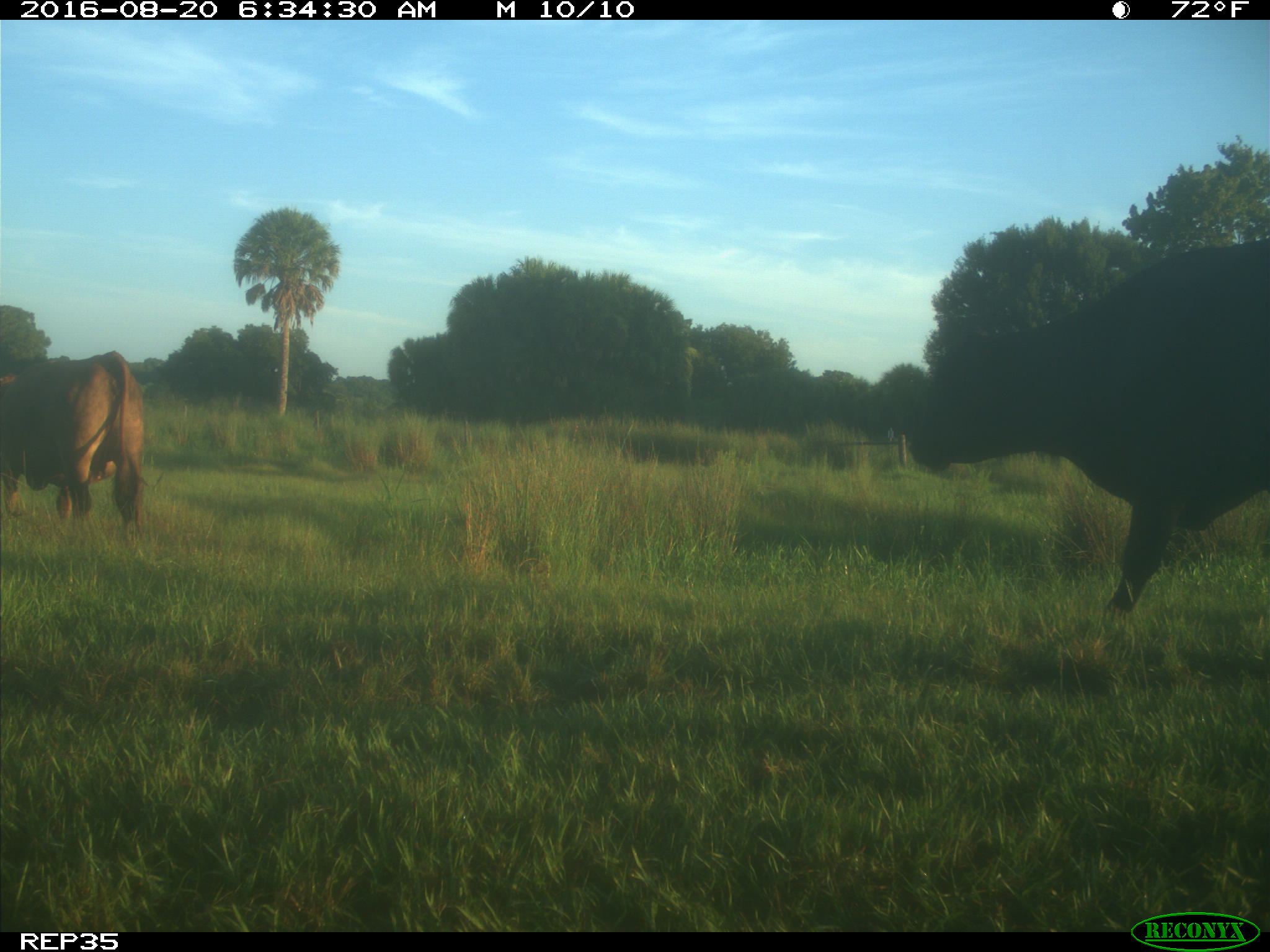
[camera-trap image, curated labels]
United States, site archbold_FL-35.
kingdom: Animalia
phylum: Chordata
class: Mammalia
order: Artiodactyla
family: Bovidae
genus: Bos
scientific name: Bos taurus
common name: domestic cow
Bos taurus (domestic cow).